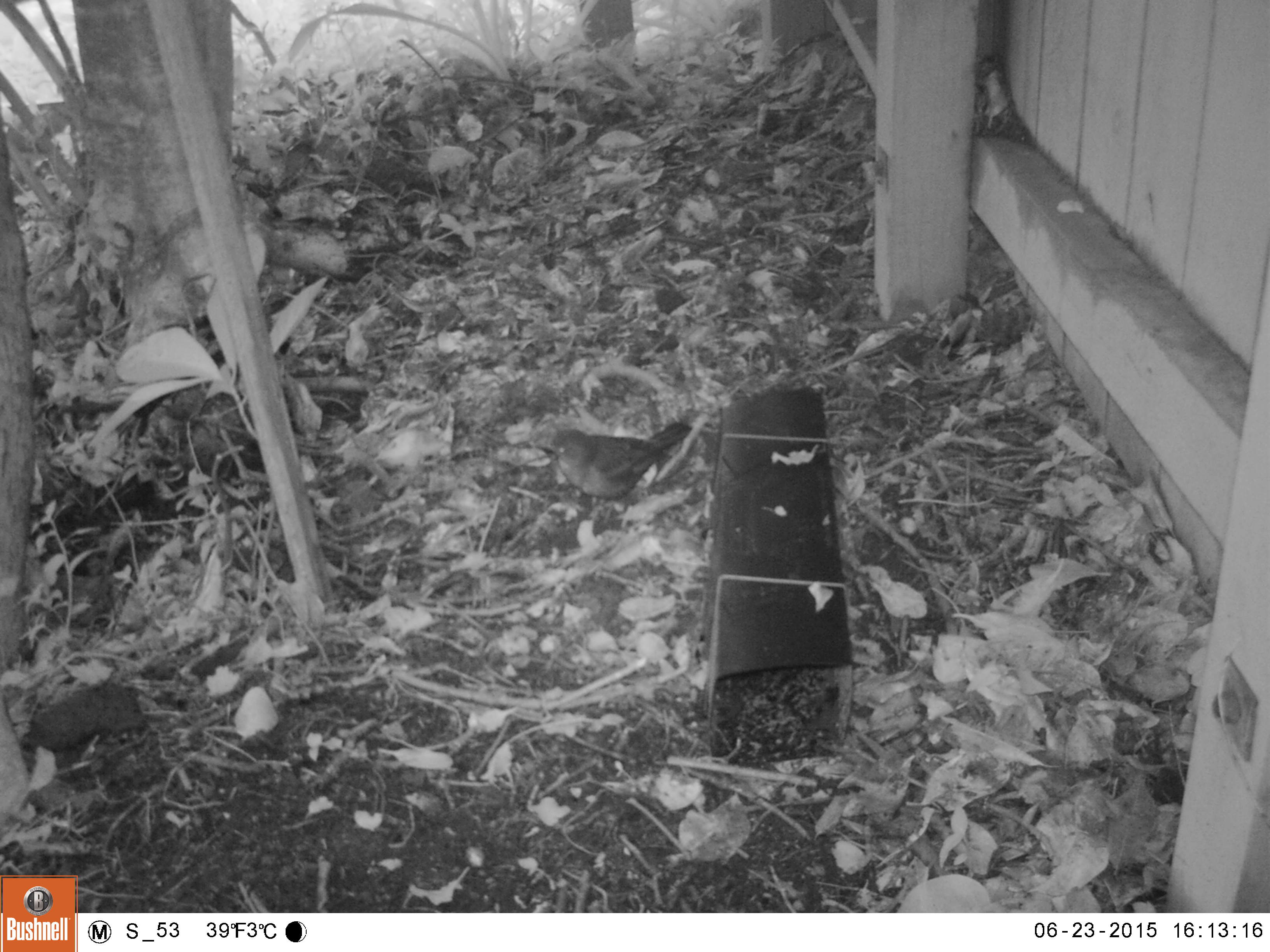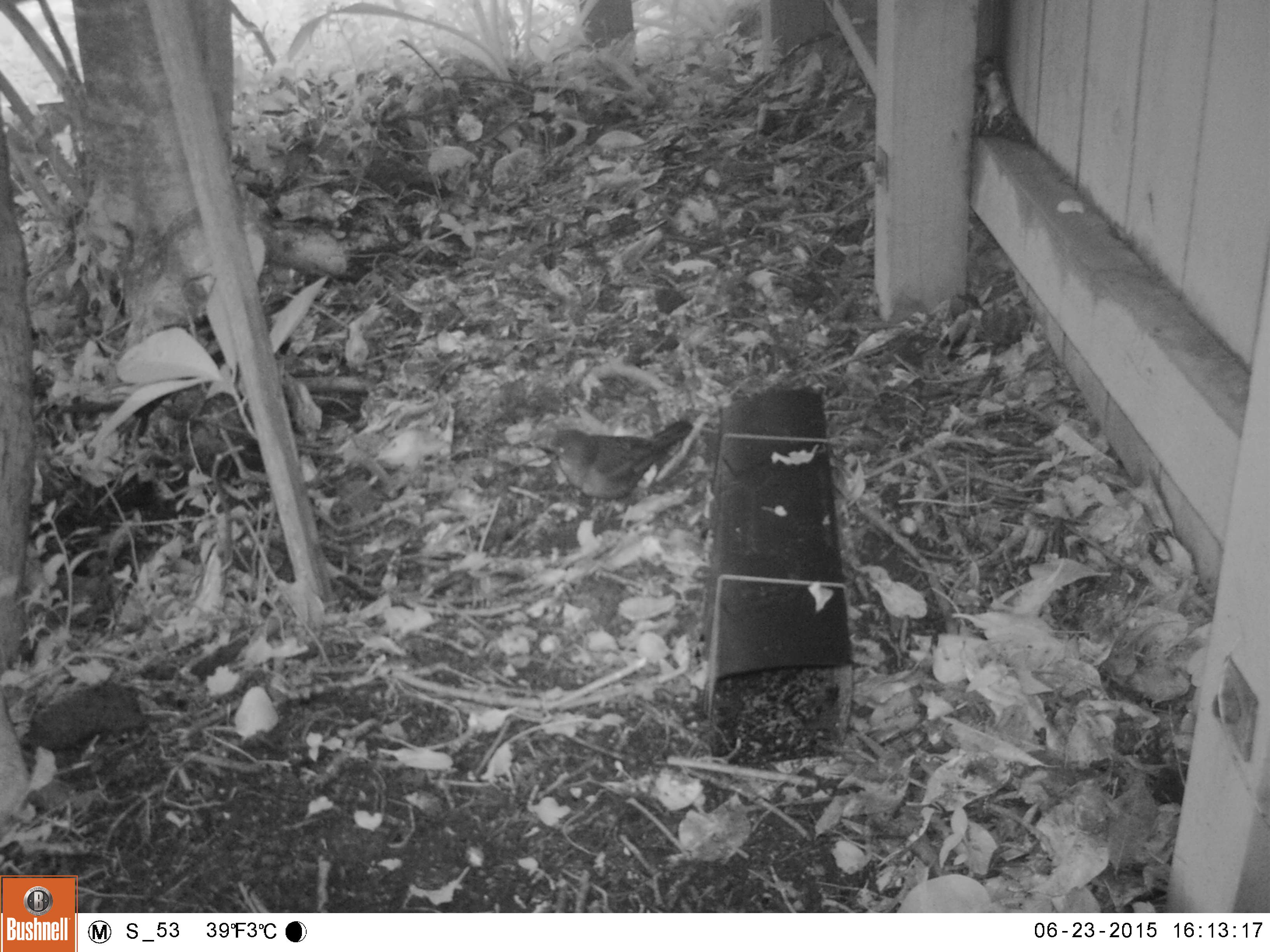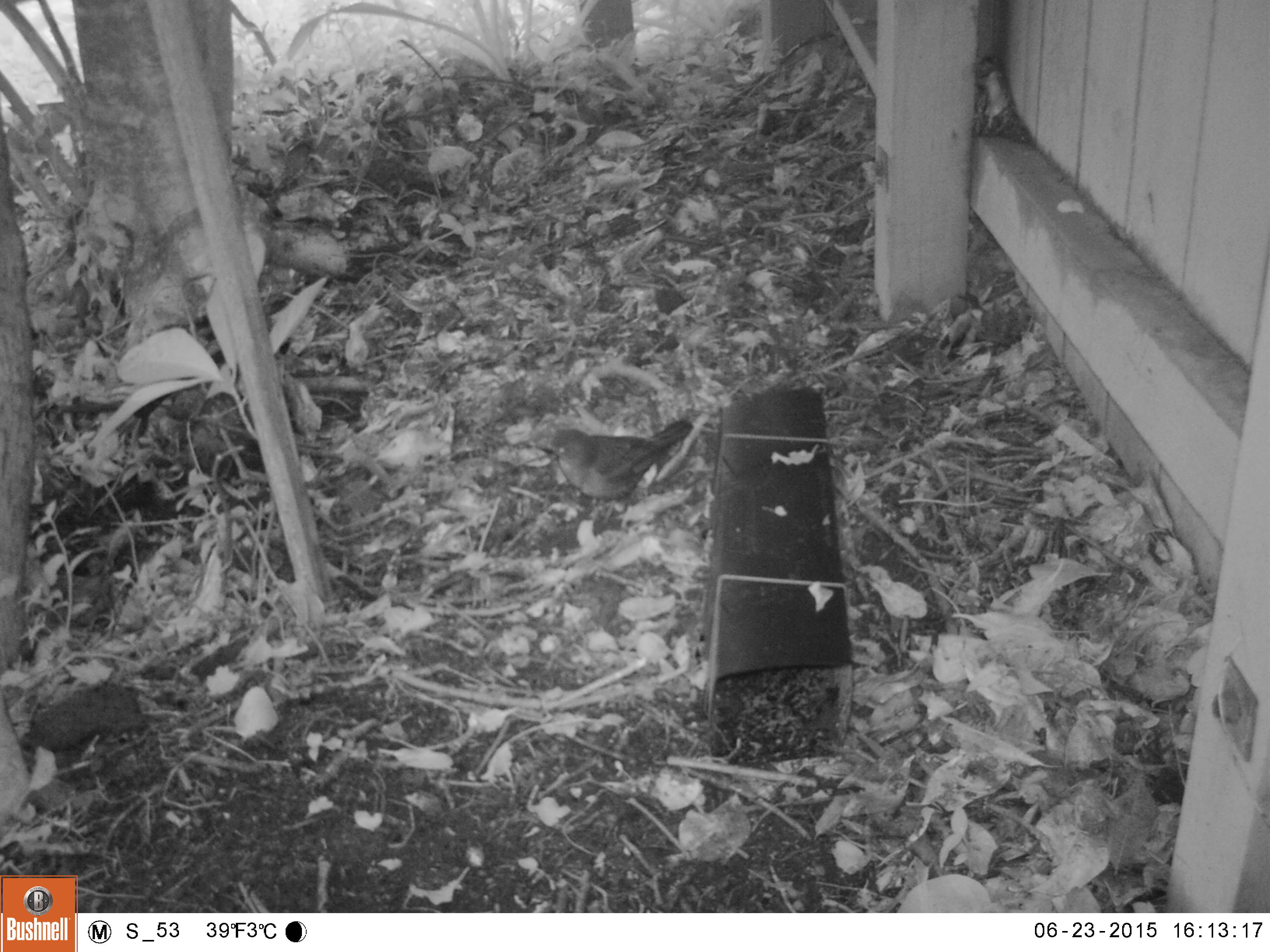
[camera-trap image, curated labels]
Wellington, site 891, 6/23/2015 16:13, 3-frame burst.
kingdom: Animalia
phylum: Chordata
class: Aves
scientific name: Aves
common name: bird